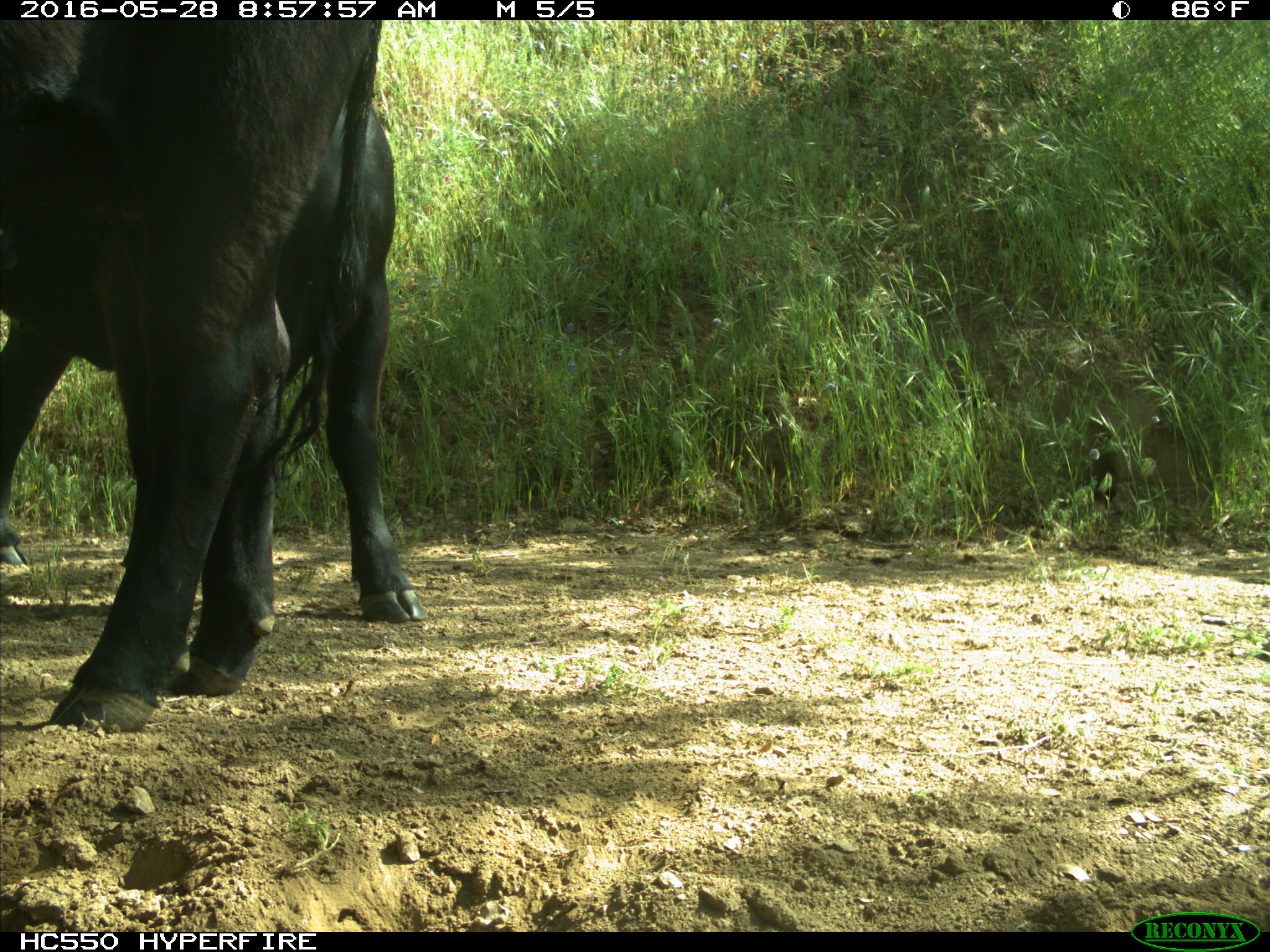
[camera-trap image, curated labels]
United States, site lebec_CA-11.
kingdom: Animalia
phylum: Chordata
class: Mammalia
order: Artiodactyla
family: Bovidae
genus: Bos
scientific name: Bos taurus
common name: domestic cow